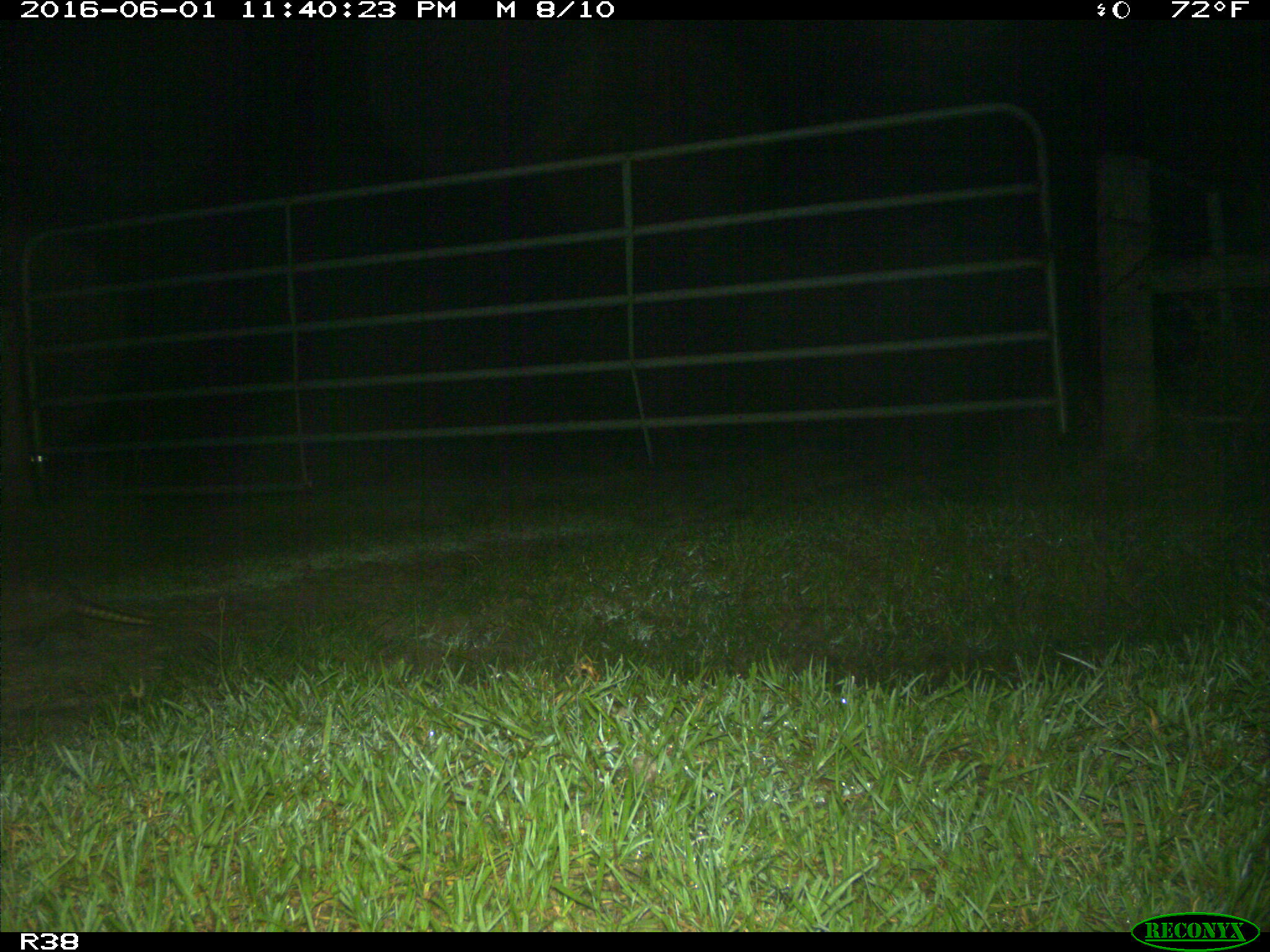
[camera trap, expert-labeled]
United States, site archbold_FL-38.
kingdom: Animalia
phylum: Chordata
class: Mammalia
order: Cingulata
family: Dasypodidae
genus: Dasypus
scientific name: Dasypus novemcinctus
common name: nine-banded armadillo